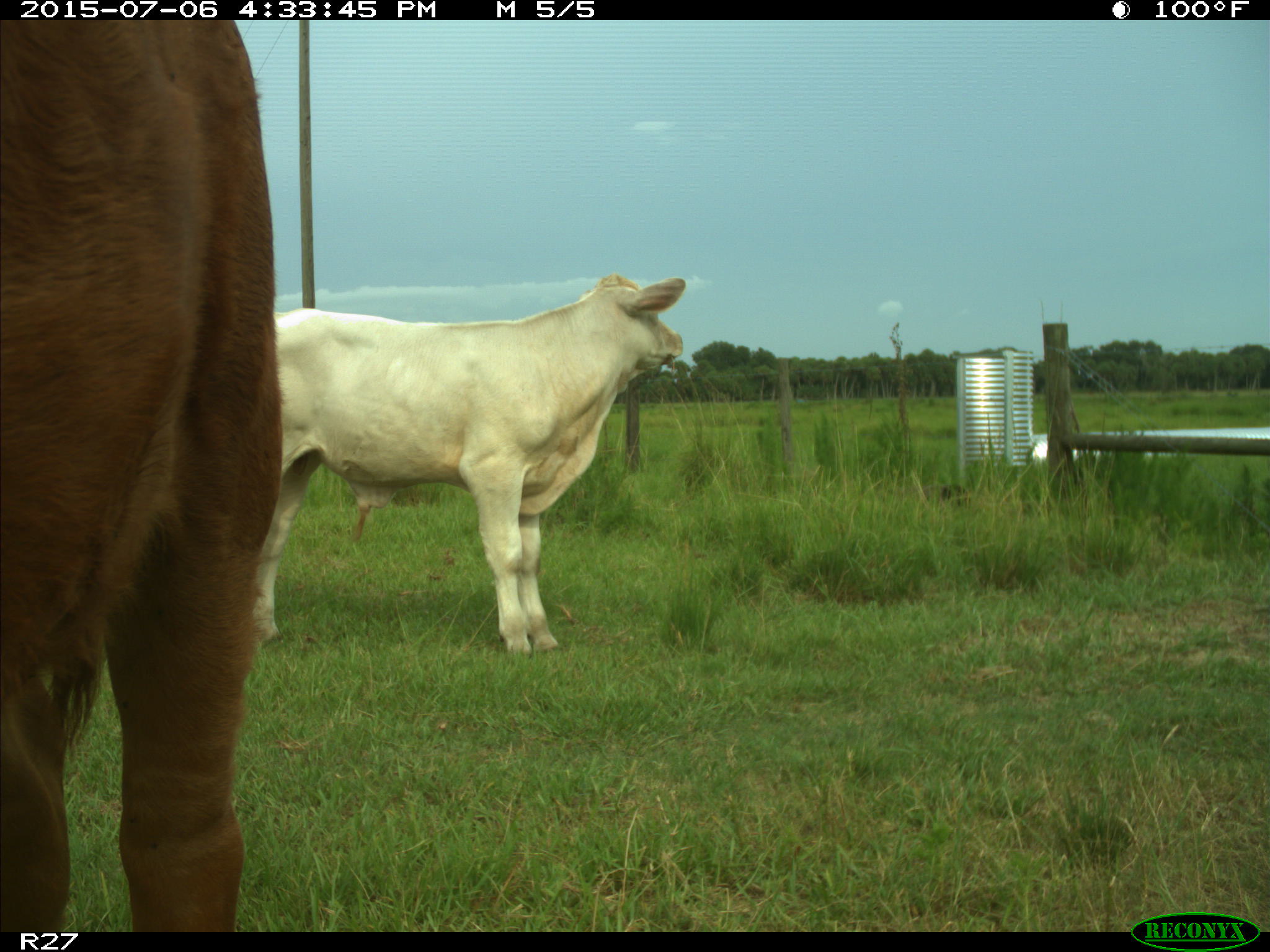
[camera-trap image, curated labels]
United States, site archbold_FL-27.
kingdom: Animalia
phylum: Chordata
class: Mammalia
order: Artiodactyla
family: Bovidae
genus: Bos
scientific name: Bos taurus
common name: domestic cow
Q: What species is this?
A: Bos taurus (domestic cow).